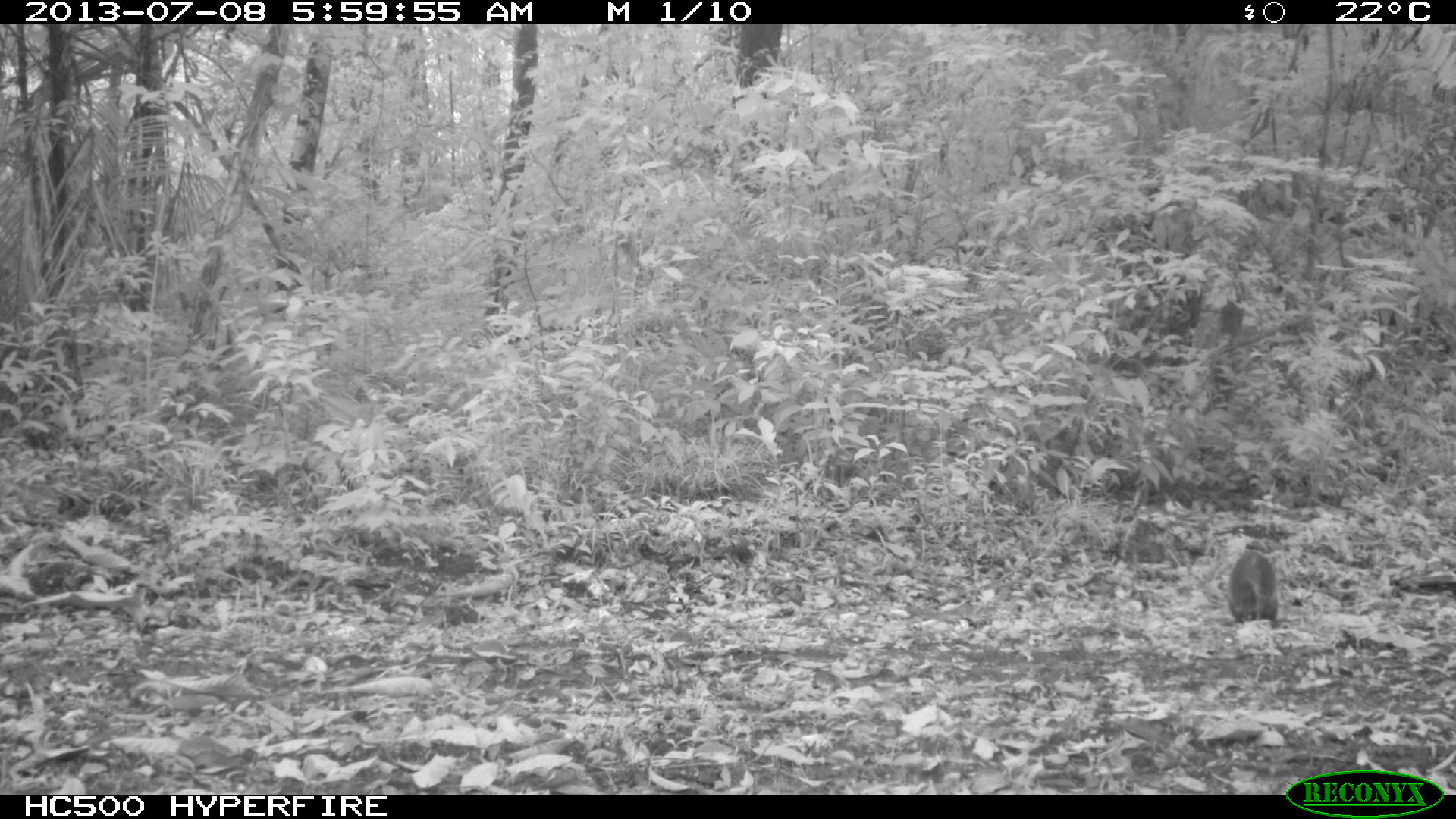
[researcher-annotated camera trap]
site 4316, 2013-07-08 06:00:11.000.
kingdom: Animalia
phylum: Chordata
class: Mammalia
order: Rodentia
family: Dasyproctidae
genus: Dasyprocta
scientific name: Dasyprocta punctata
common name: central american agouti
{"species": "Dasyprocta punctata (central american agouti)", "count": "1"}